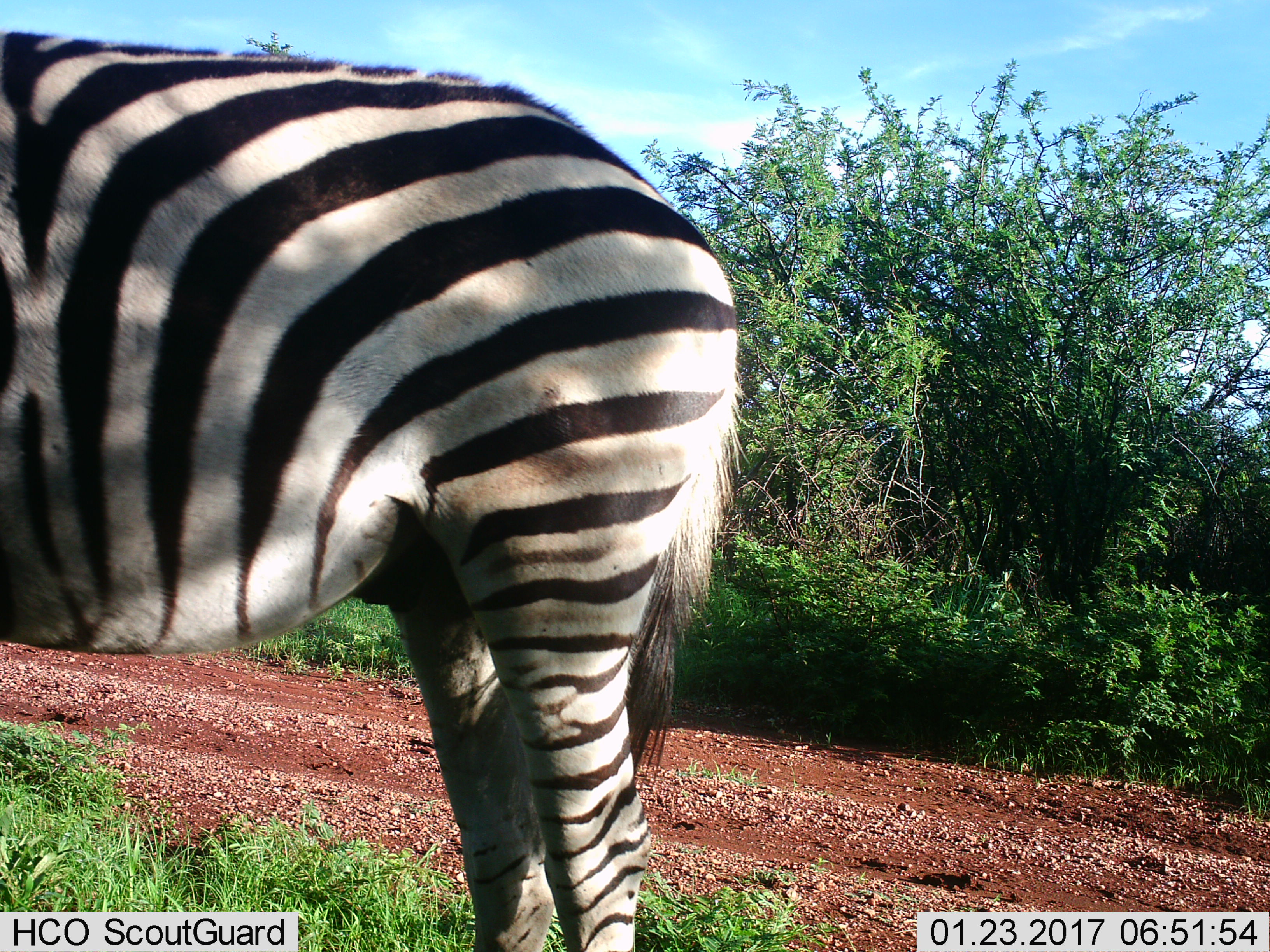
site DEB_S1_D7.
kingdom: Animalia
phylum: Chordata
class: Mammalia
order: Perissodactyla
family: Equidae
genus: Equus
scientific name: Equus quagga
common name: plains zebra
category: zebraplains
Zebraplains (plains zebra) (Equus quagga), count 1. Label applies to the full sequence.